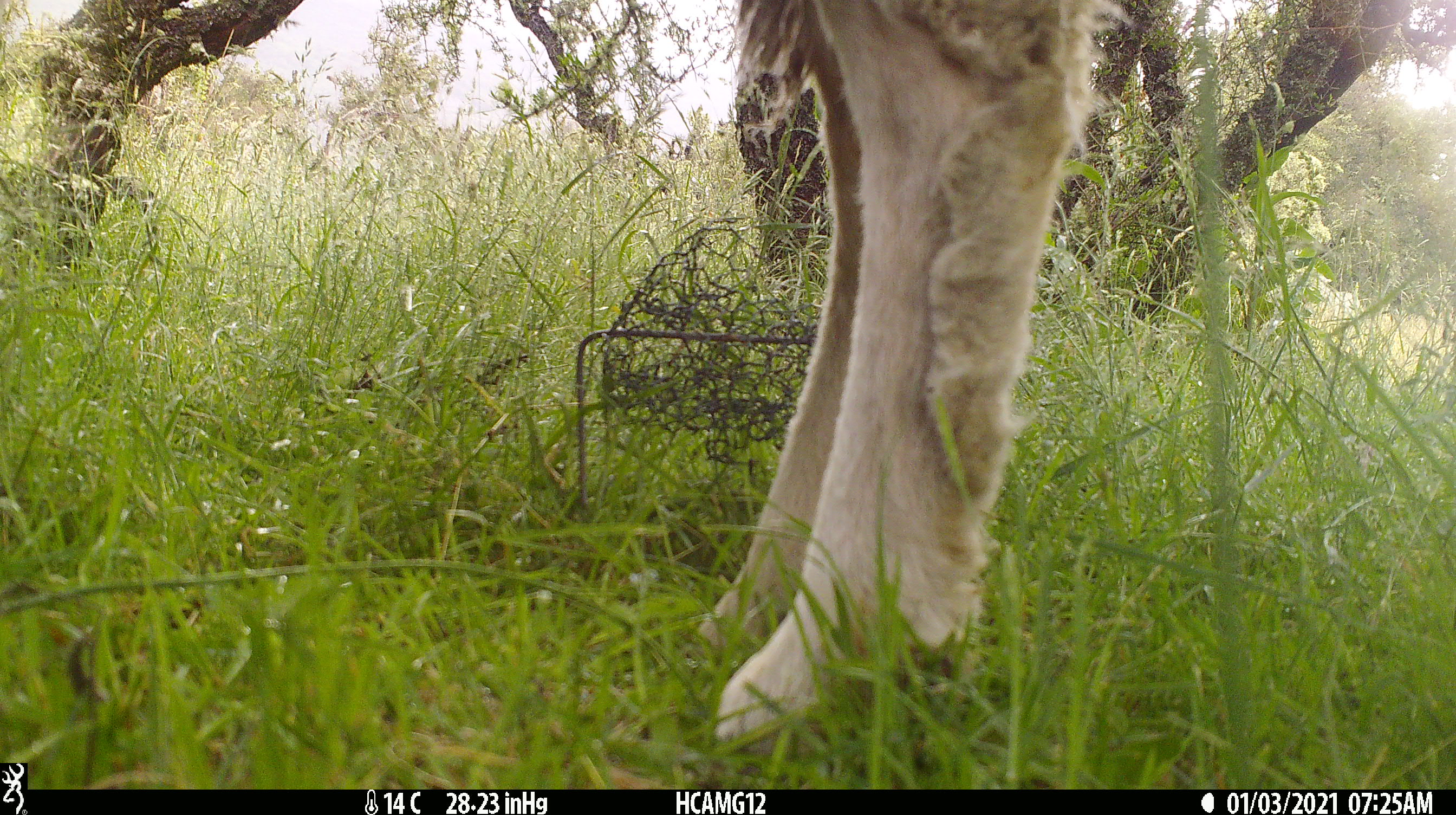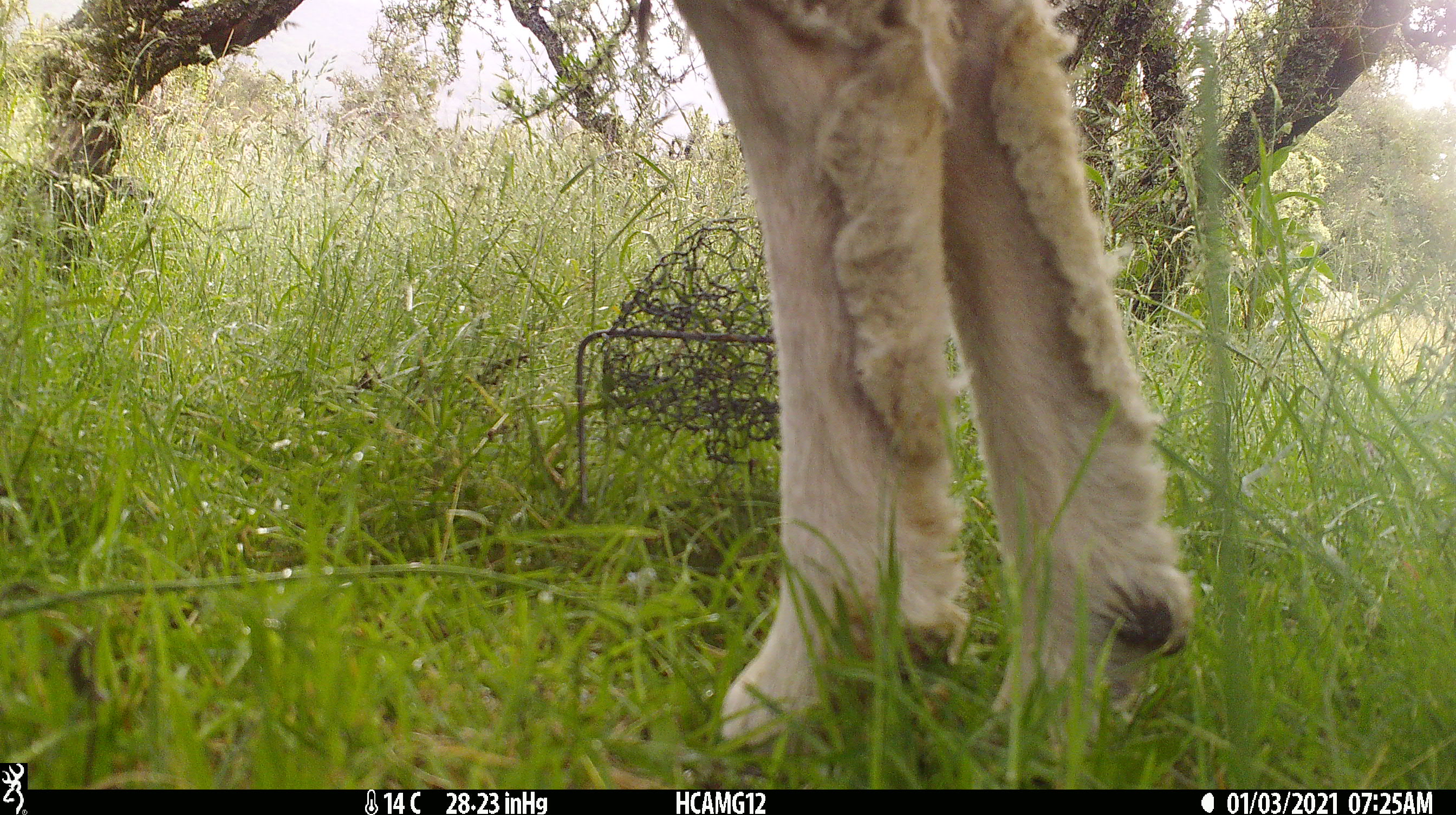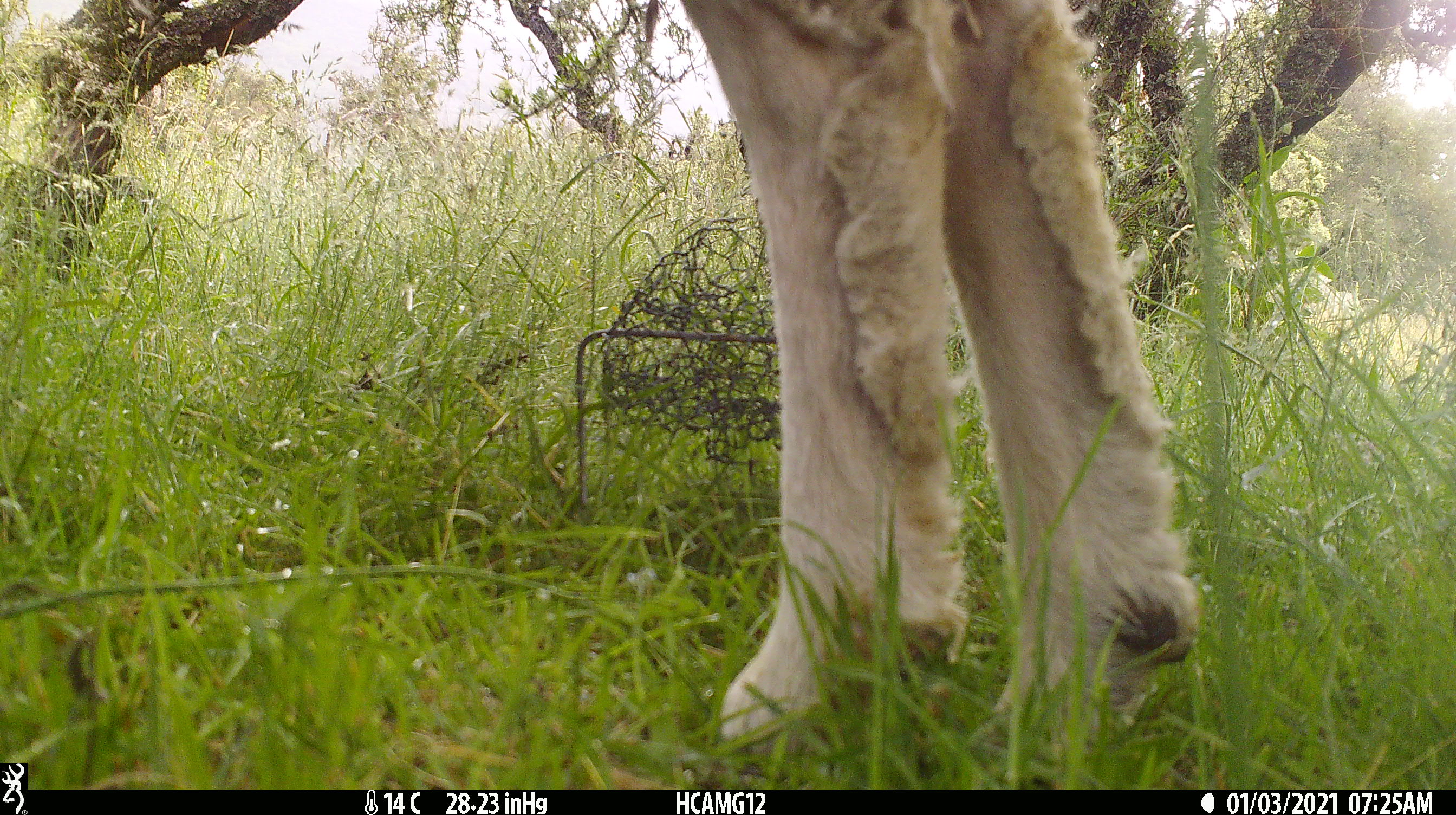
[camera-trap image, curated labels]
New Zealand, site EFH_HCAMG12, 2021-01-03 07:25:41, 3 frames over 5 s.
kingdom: Animalia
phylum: Chordata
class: Mammalia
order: Artiodactyla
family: Bovidae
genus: Ovis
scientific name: Ovis aries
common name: domestic sheep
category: sheep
Sheep (domestic sheep) (Ovis aries).